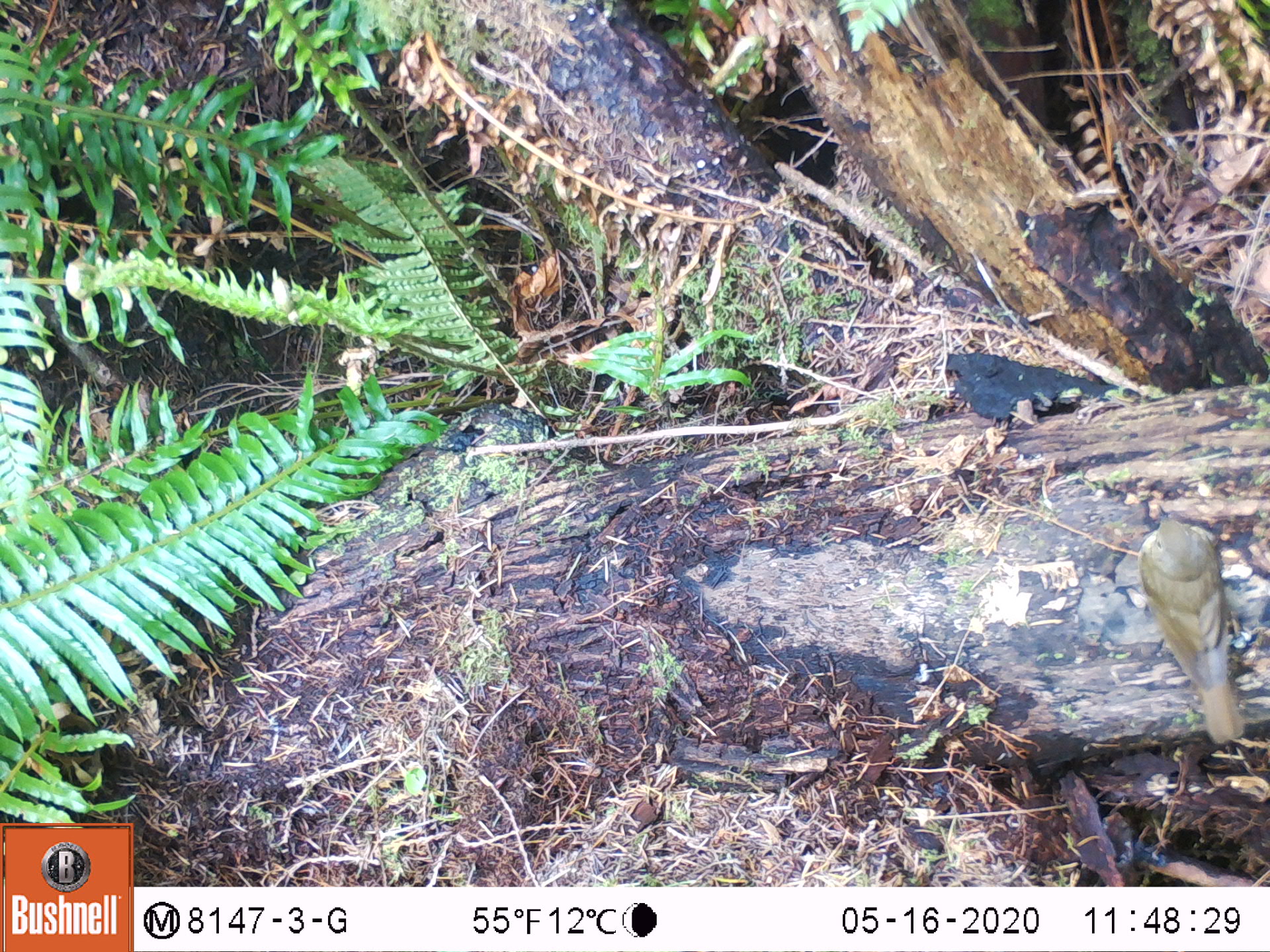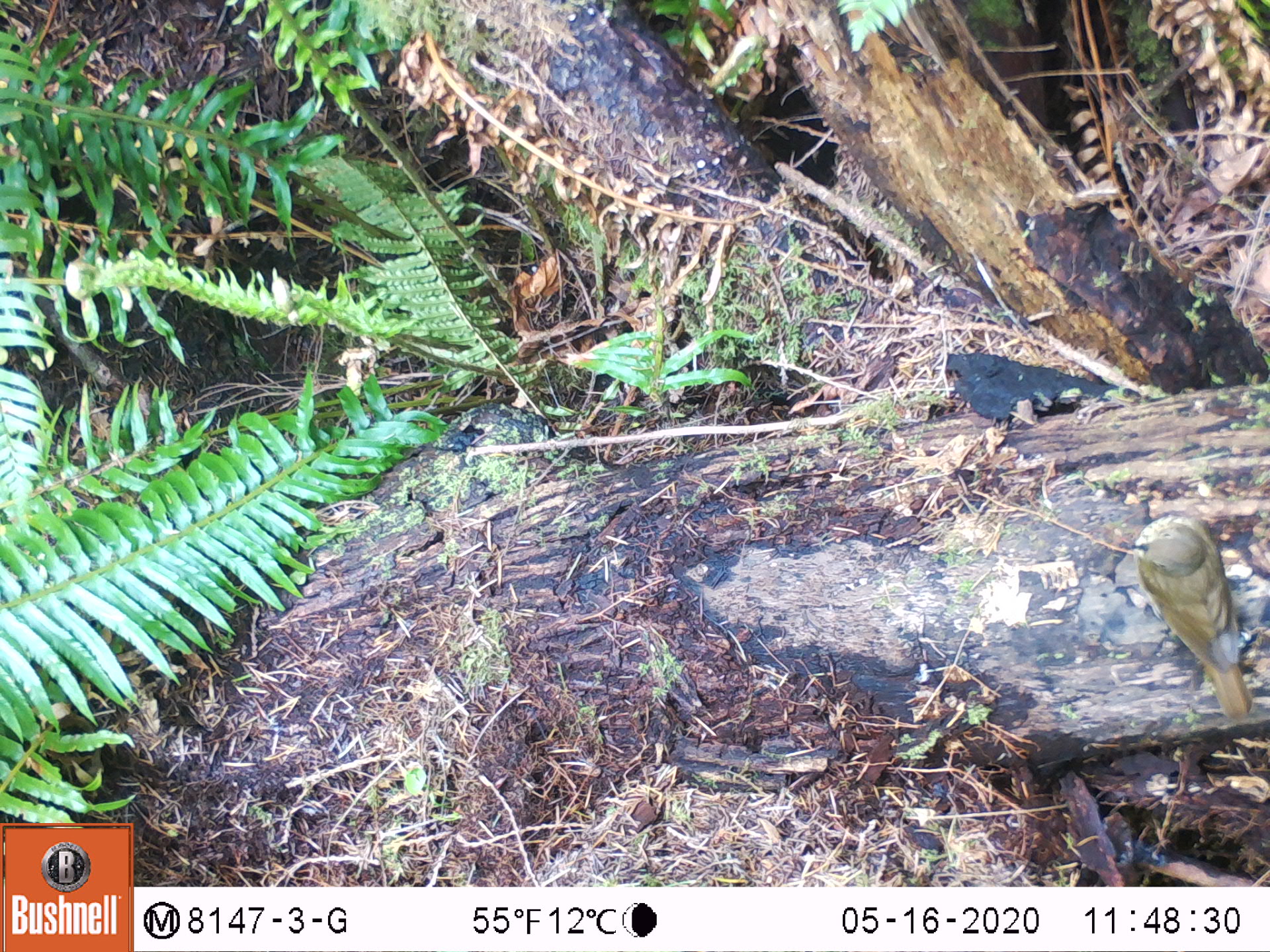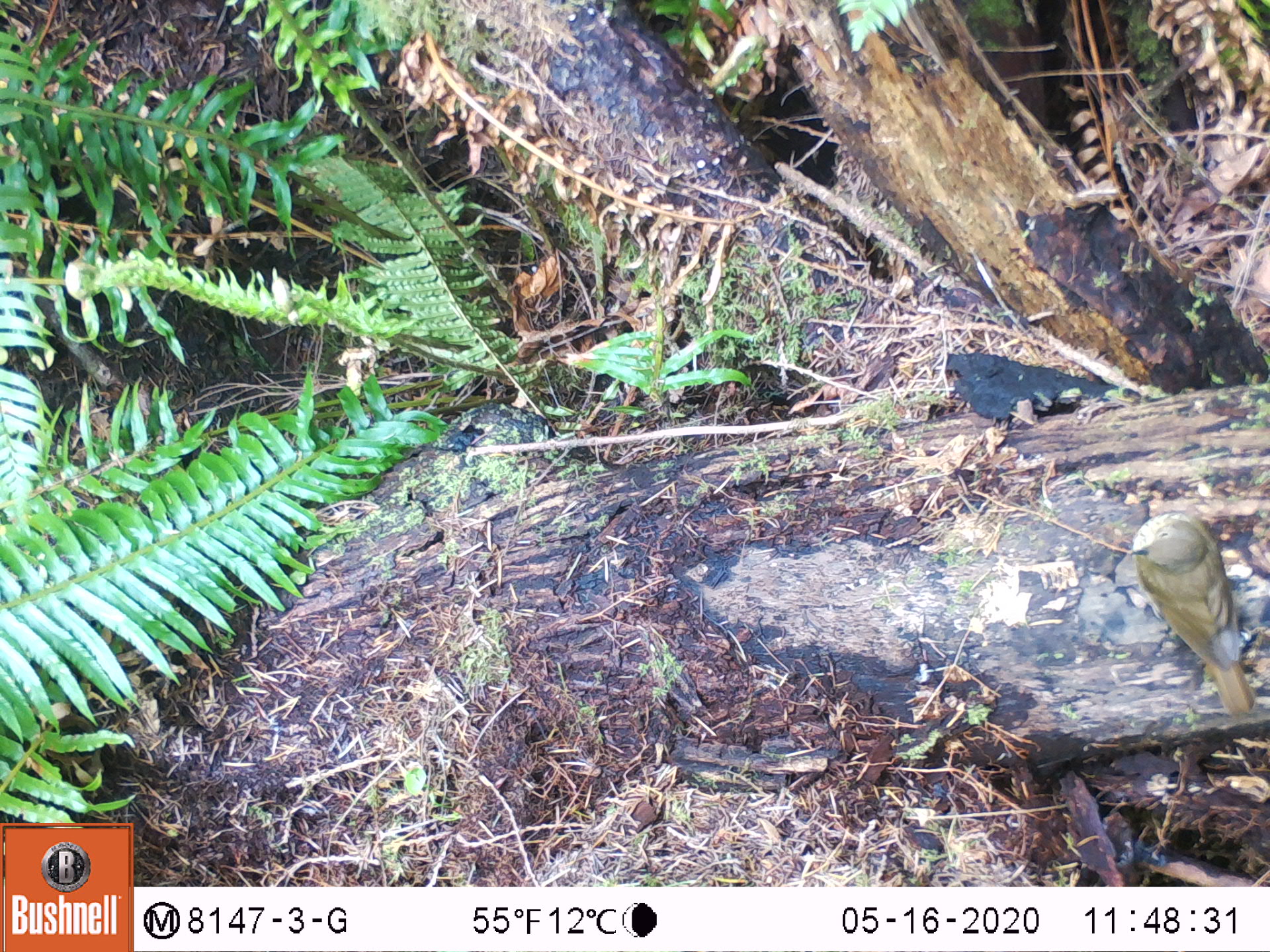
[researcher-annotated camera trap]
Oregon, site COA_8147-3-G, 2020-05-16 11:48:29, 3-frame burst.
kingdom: Animalia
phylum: Chordata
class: Aves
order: Passeriformes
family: Turdidae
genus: Catharus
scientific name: Catharus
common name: brown thrushes and nightingale-thrushes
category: catharus species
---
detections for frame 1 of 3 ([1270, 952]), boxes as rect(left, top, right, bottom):
catharus species: rect(1125, 501, 1264, 752)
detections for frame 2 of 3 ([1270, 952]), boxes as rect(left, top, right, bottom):
catharus species: rect(1115, 504, 1262, 730)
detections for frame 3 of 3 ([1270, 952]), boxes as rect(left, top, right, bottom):
catharus species: rect(1118, 490, 1266, 721)